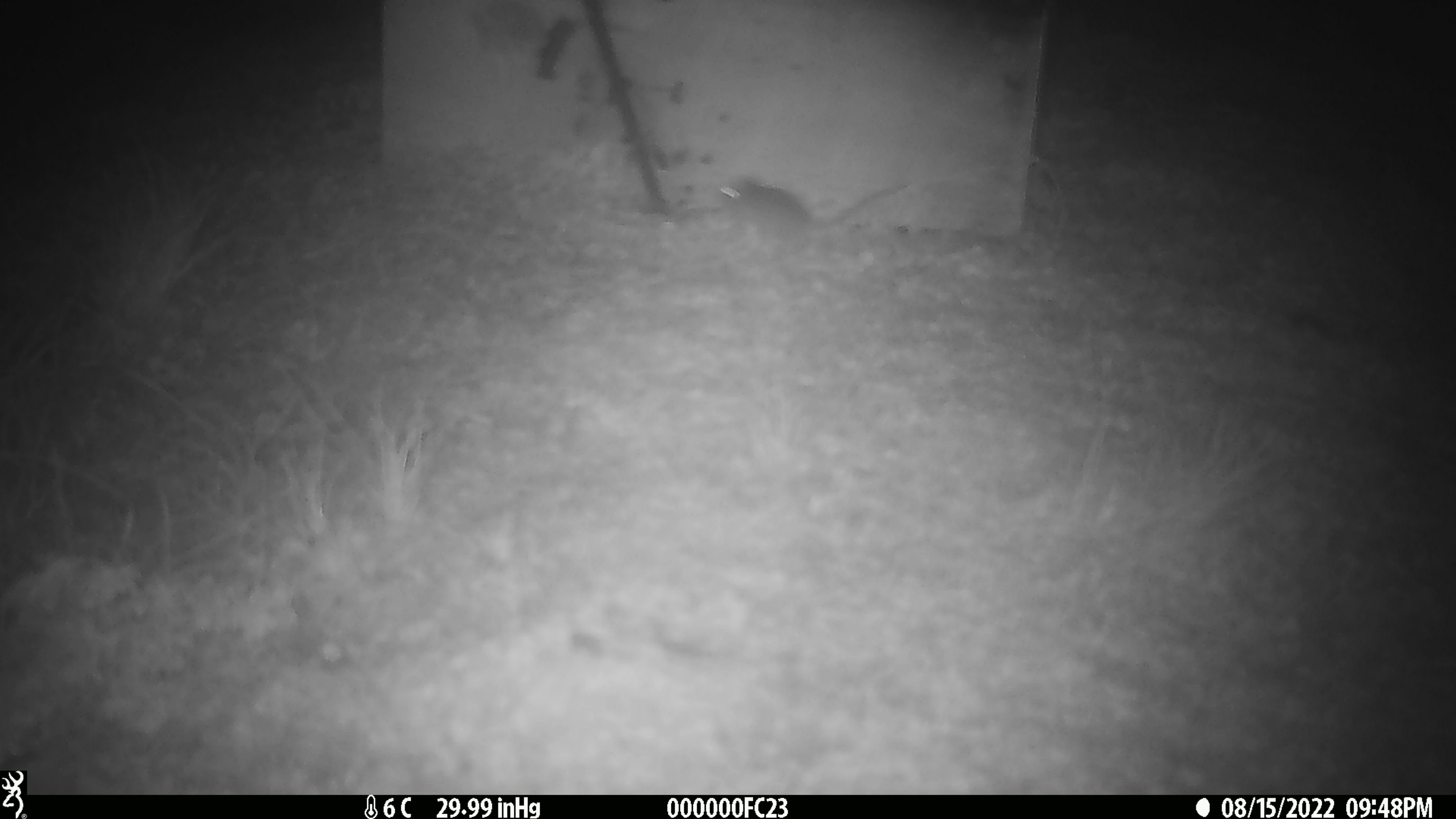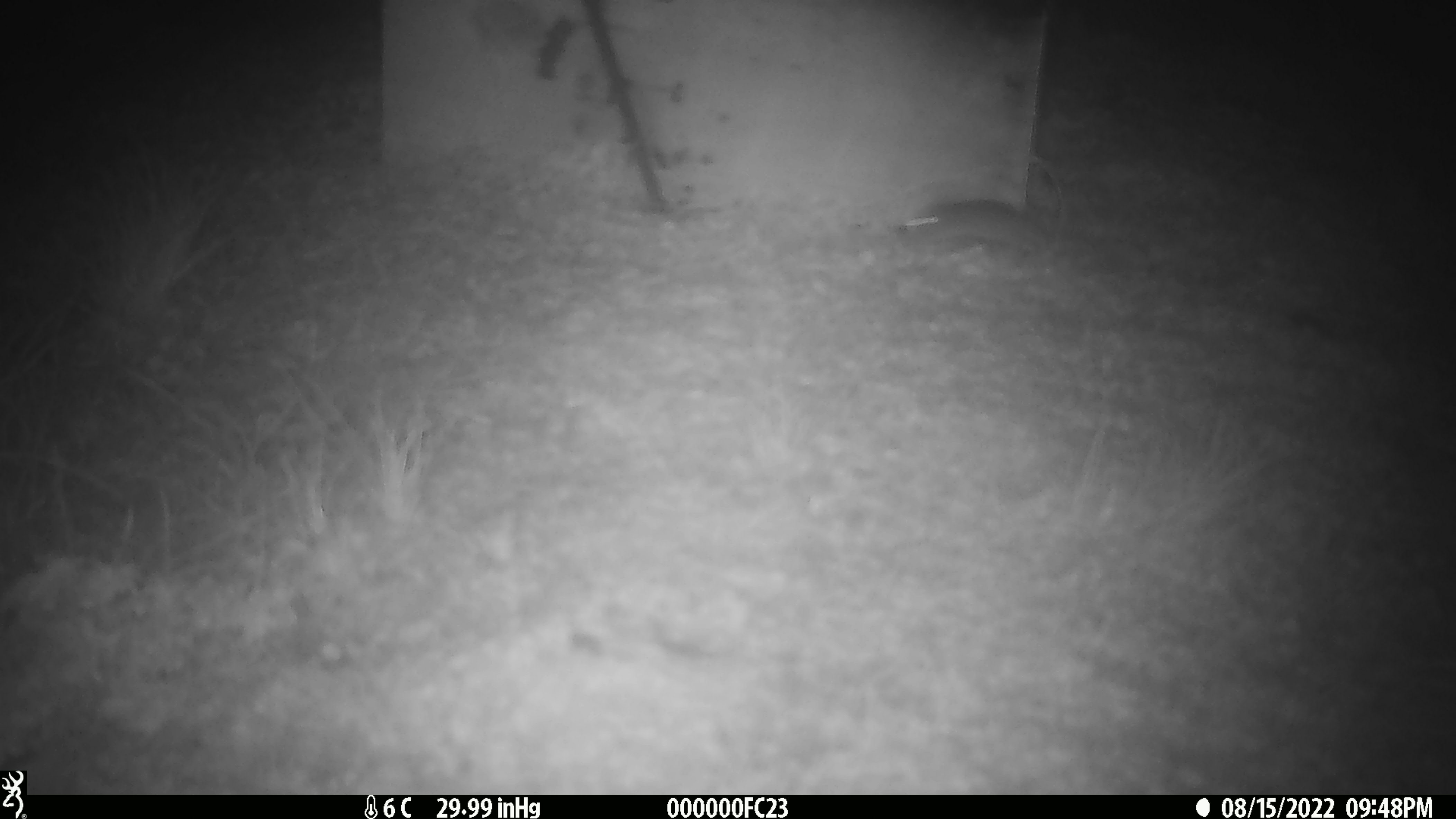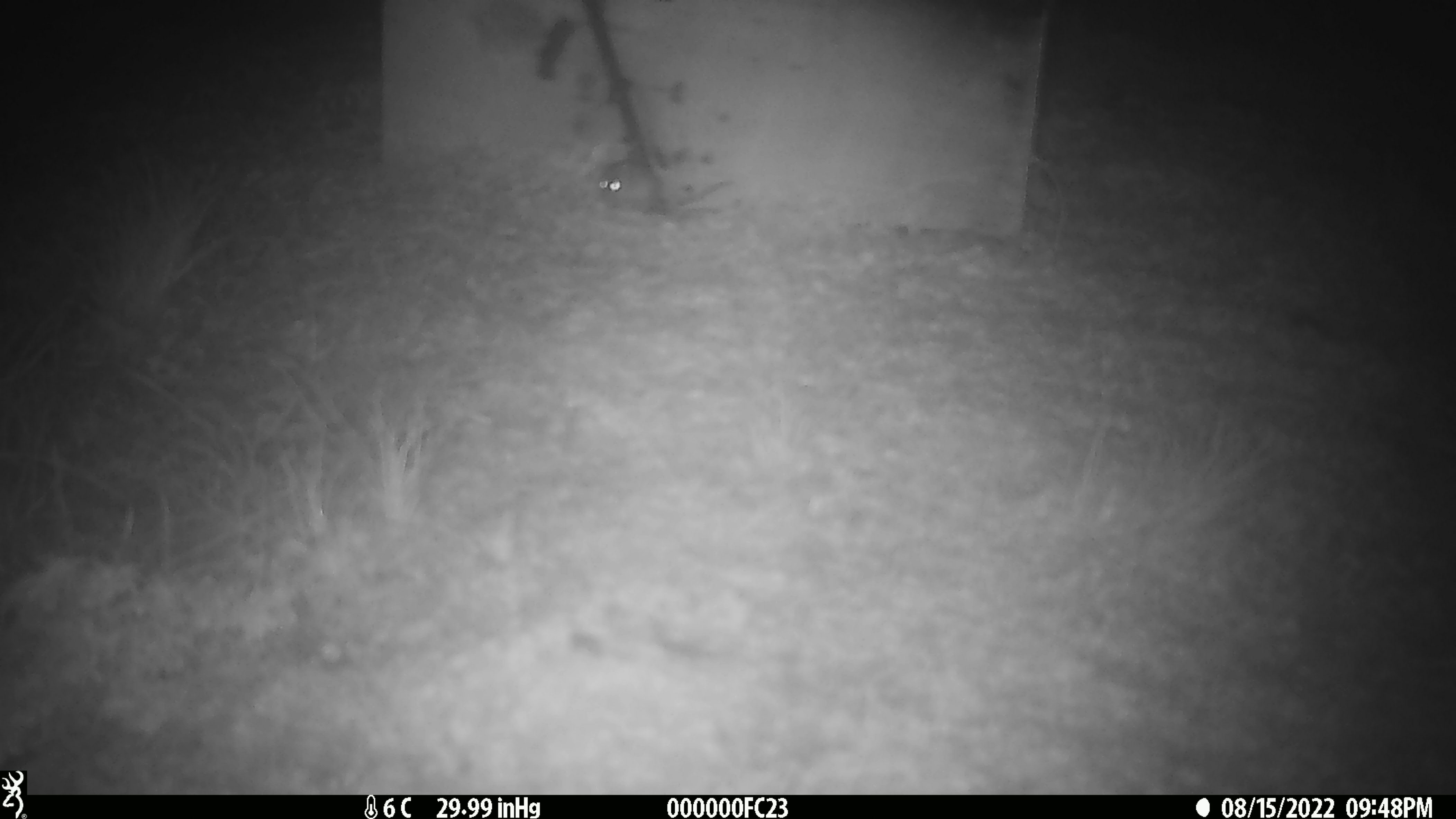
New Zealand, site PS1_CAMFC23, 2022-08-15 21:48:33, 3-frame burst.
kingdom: Animalia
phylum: Chordata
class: Mammalia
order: Rodentia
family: Muridae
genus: Mus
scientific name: Mus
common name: mouse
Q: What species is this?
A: Mouse (Mus).